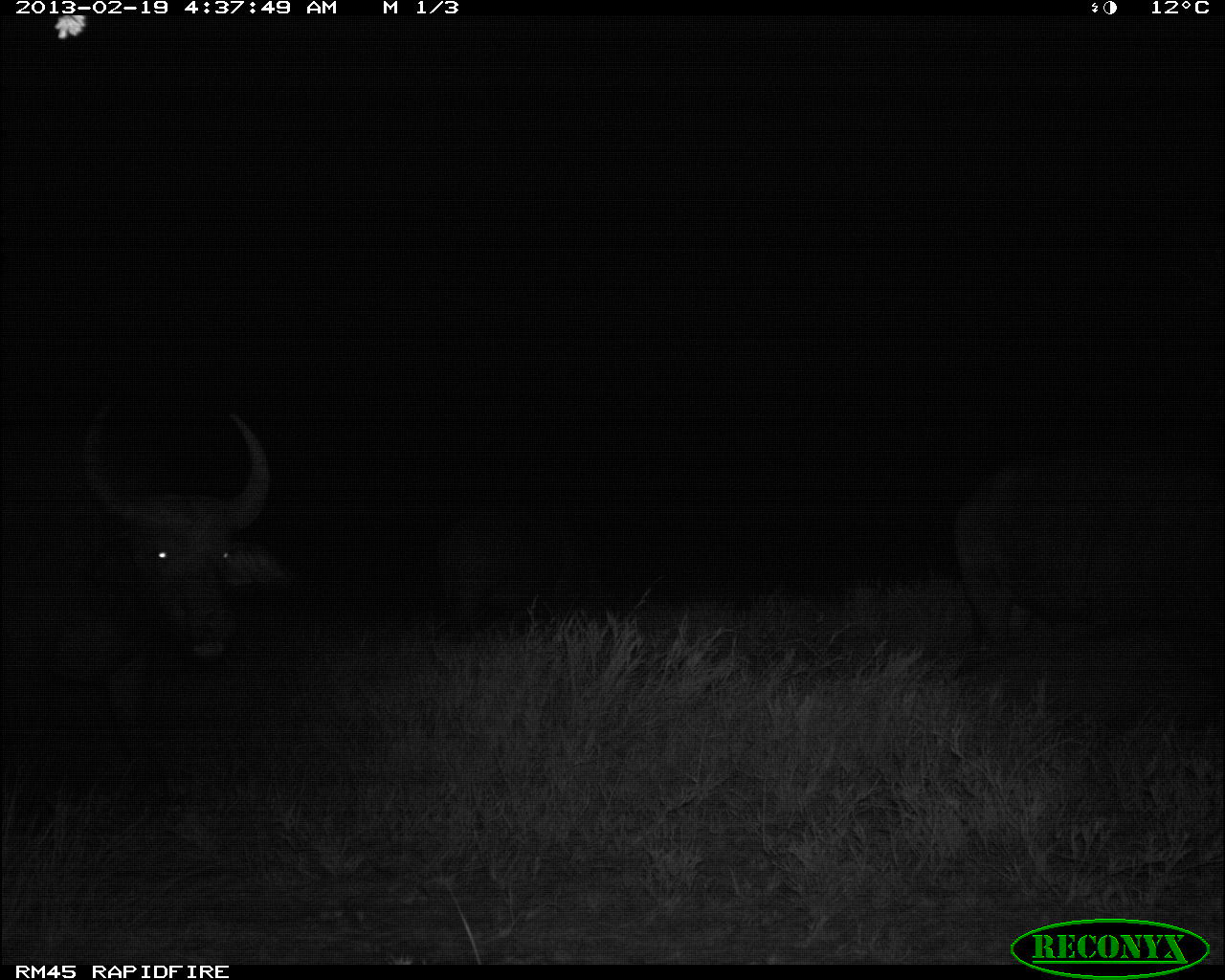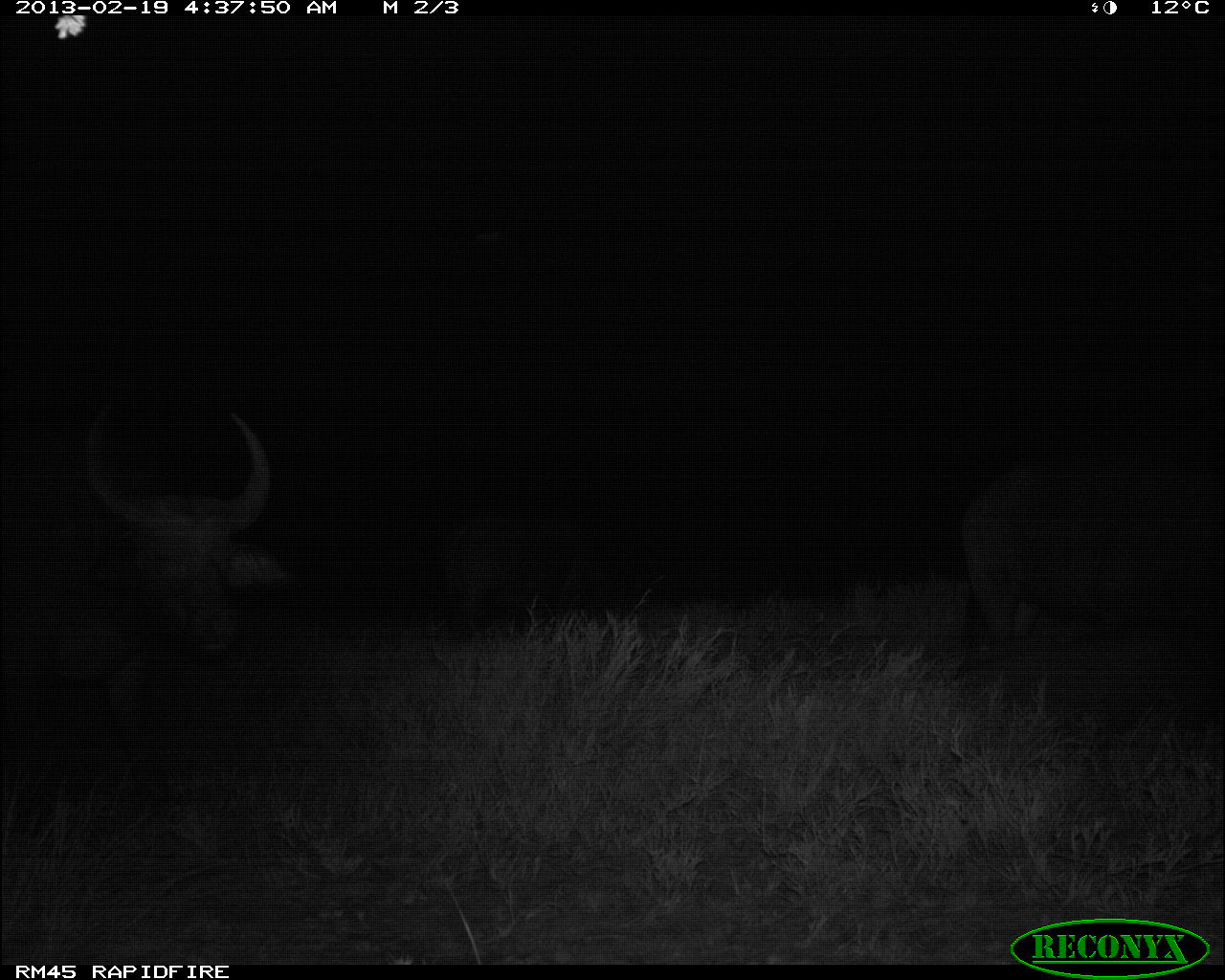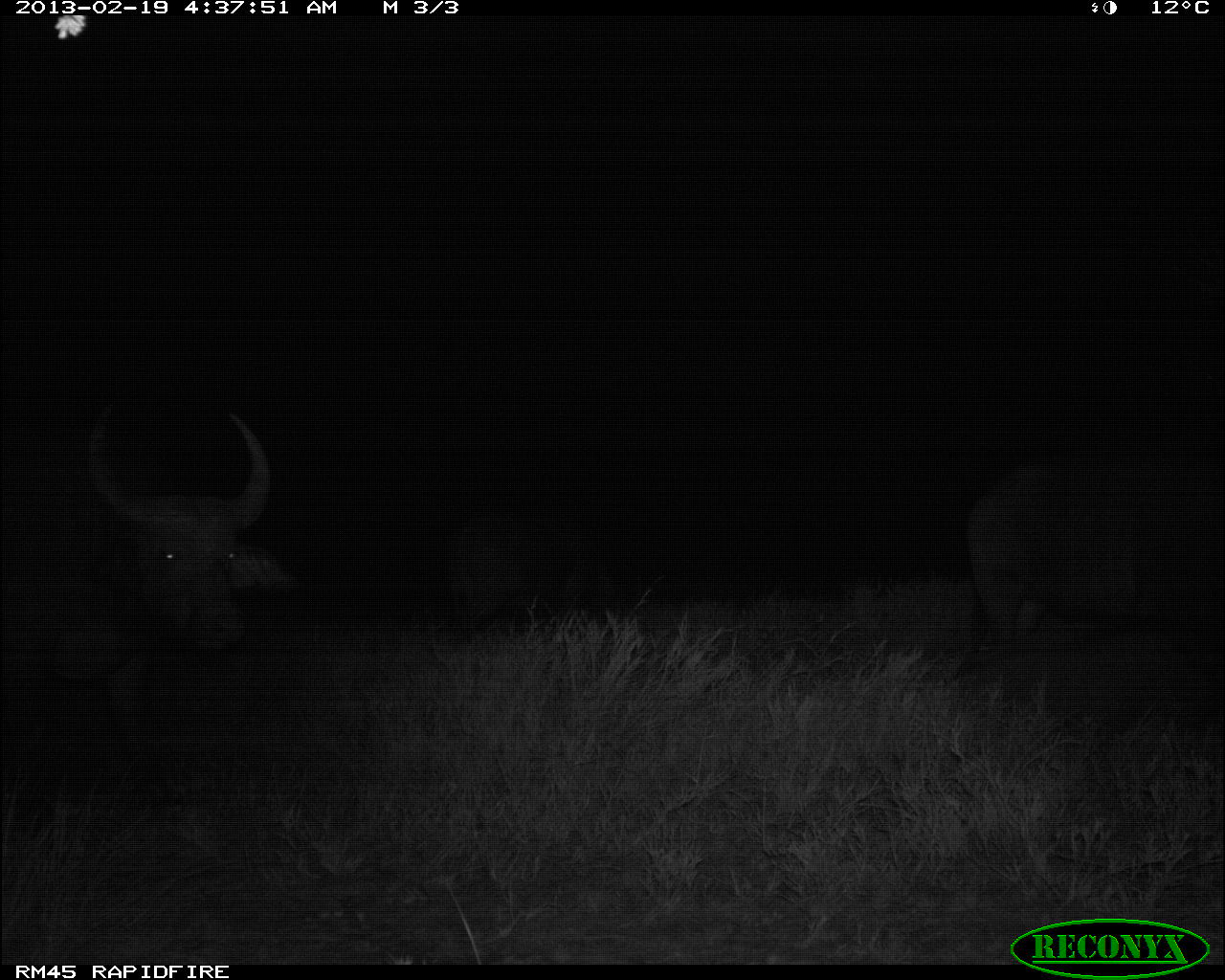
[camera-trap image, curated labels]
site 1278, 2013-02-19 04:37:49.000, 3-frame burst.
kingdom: Animalia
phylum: Chordata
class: Mammalia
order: Artiodactyla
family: Bovidae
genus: Syncerus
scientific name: Syncerus caffer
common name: african buffalo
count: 3